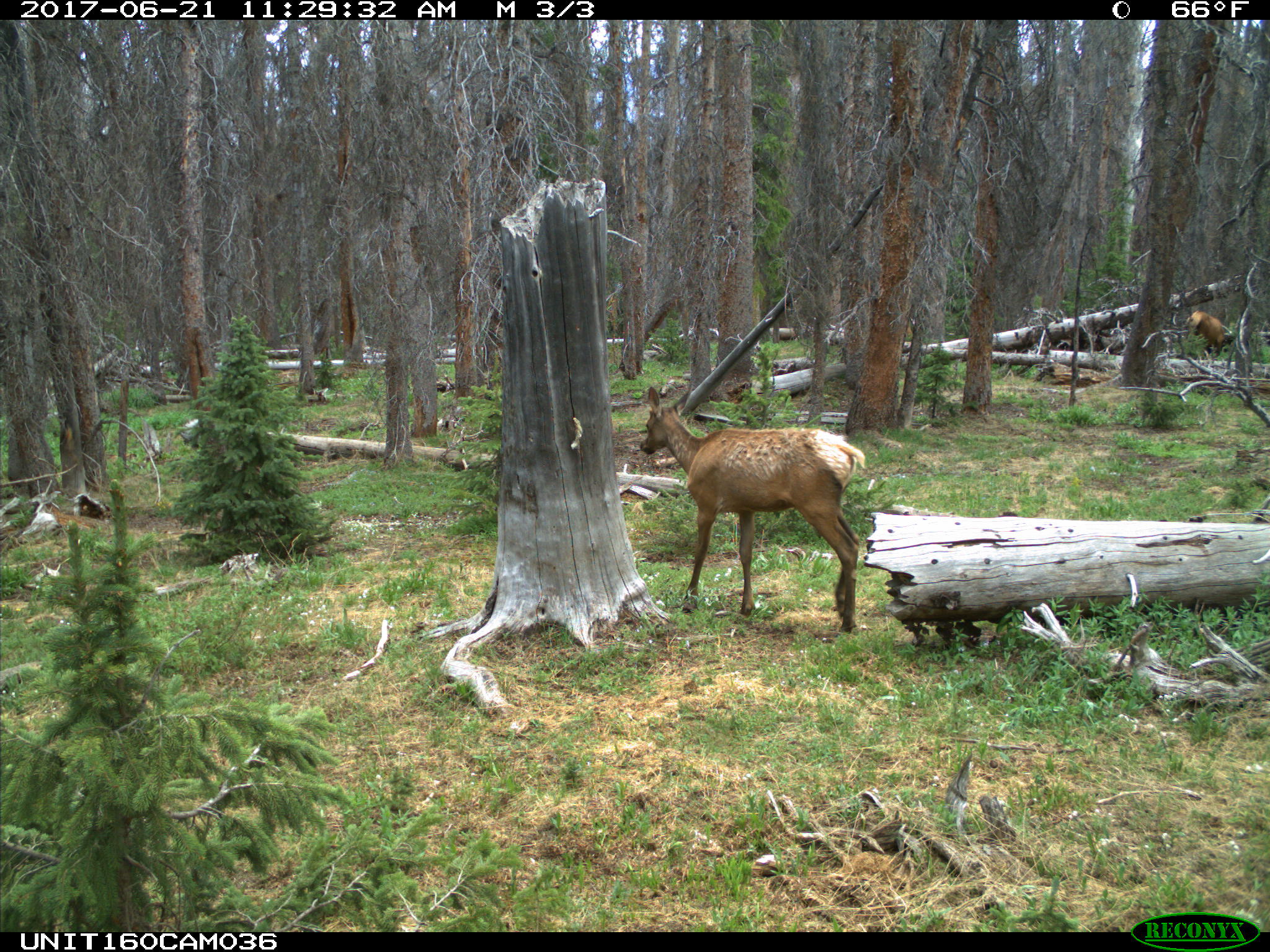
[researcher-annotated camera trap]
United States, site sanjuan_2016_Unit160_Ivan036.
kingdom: Animalia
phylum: Chordata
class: Mammalia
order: Artiodactyla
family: Cervidae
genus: Cervus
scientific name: Cervus elaphus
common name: red deer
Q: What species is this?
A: Cervus elaphus (red deer).